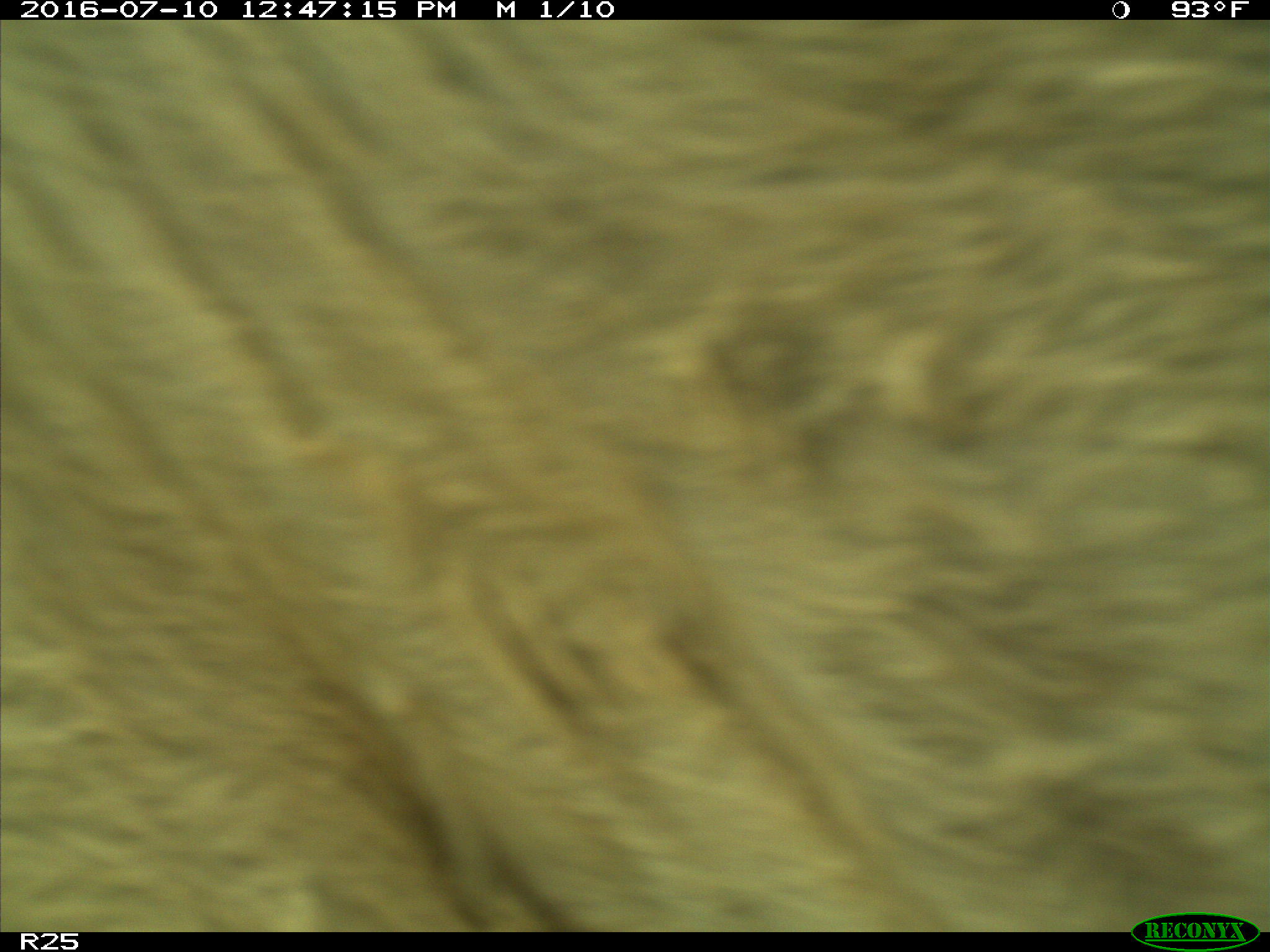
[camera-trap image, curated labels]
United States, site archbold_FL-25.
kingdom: Animalia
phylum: Chordata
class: Mammalia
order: Artiodactyla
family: Bovidae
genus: Bos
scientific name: Bos taurus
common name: domestic cow